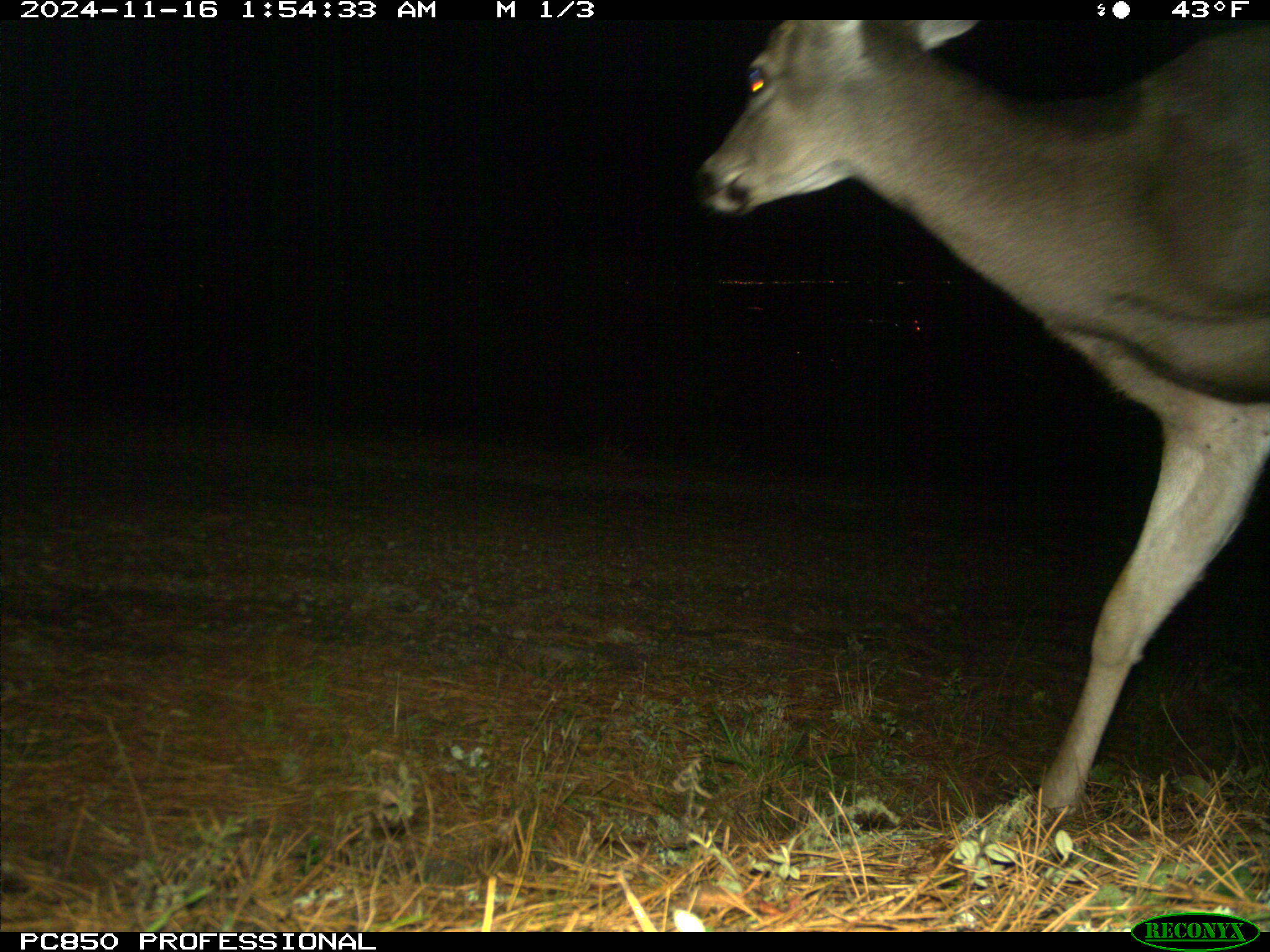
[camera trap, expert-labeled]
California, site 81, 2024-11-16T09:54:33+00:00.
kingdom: Animalia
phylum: Chordata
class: Mammalia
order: Artiodactyla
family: Cervidae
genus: Odocoileus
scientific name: Odocoileus hemionus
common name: mule deer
Mule deer (Odocoileus hemionus).